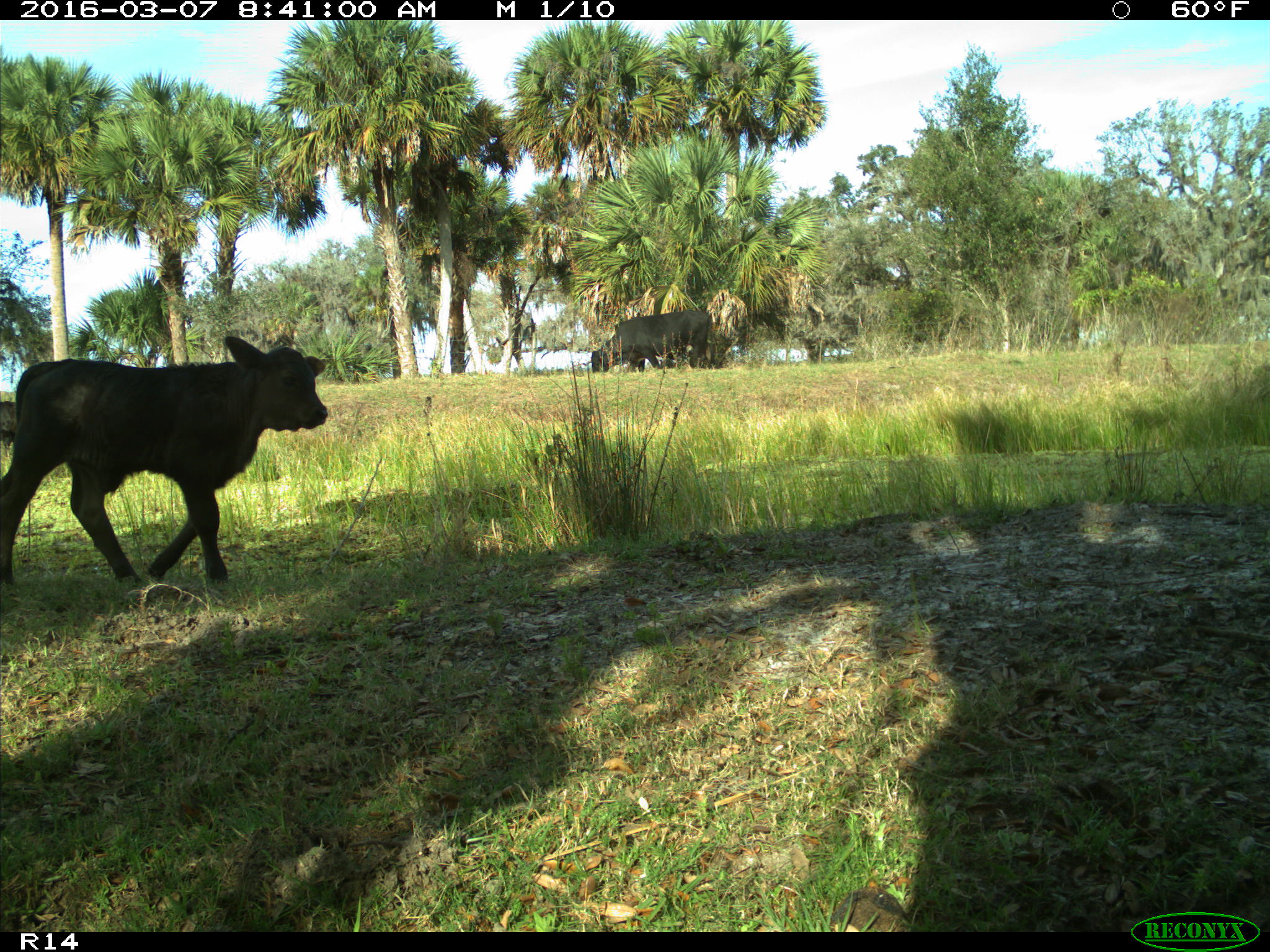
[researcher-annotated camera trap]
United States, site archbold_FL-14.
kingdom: Animalia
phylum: Chordata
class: Mammalia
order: Artiodactyla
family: Bovidae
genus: Bos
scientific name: Bos taurus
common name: domestic cow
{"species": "Bos taurus (domestic cow)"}